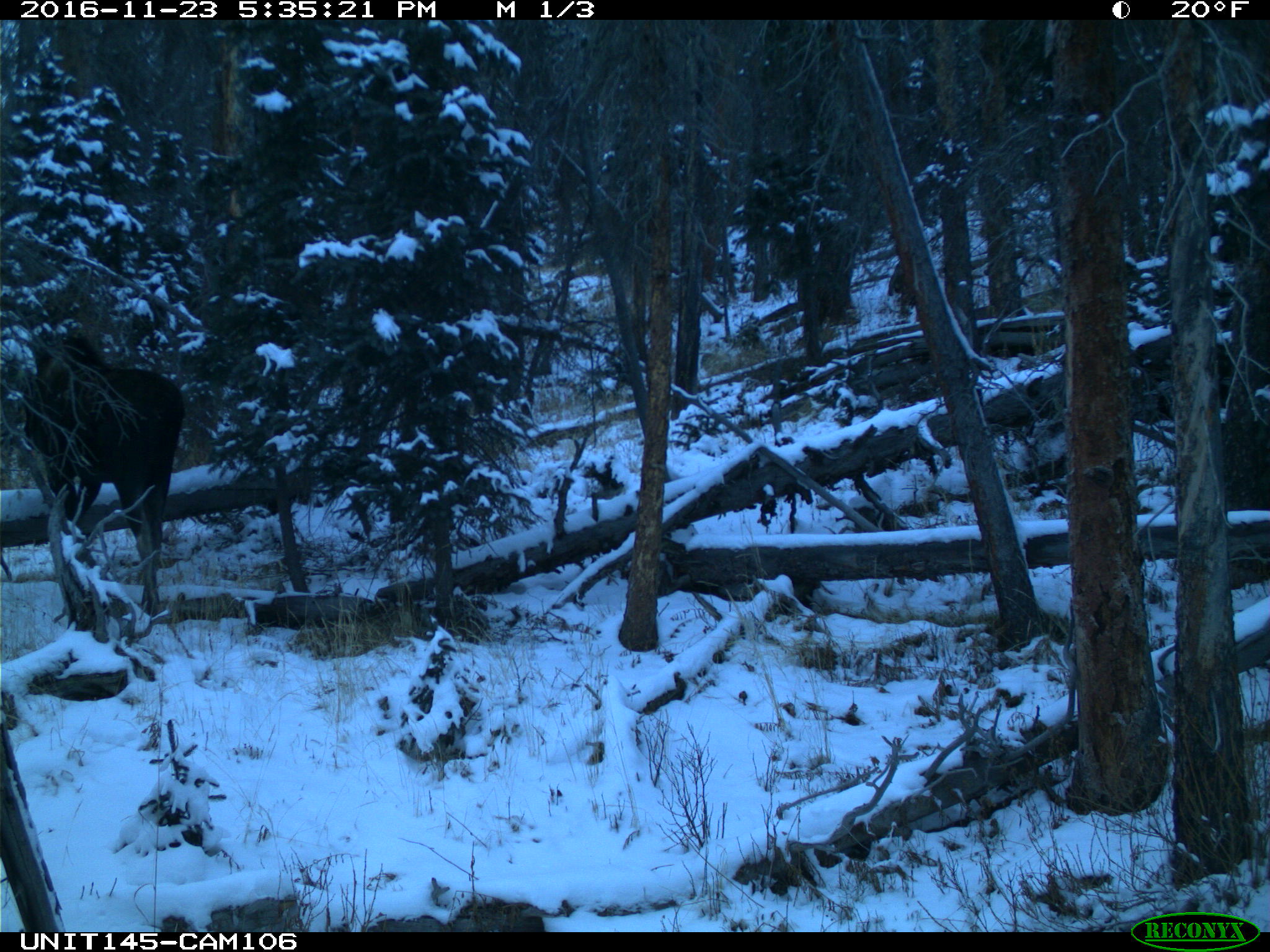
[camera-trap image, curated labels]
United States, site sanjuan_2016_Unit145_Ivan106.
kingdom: Animalia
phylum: Chordata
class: Mammalia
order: Artiodactyla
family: Cervidae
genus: Alces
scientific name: Alces alces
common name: moose